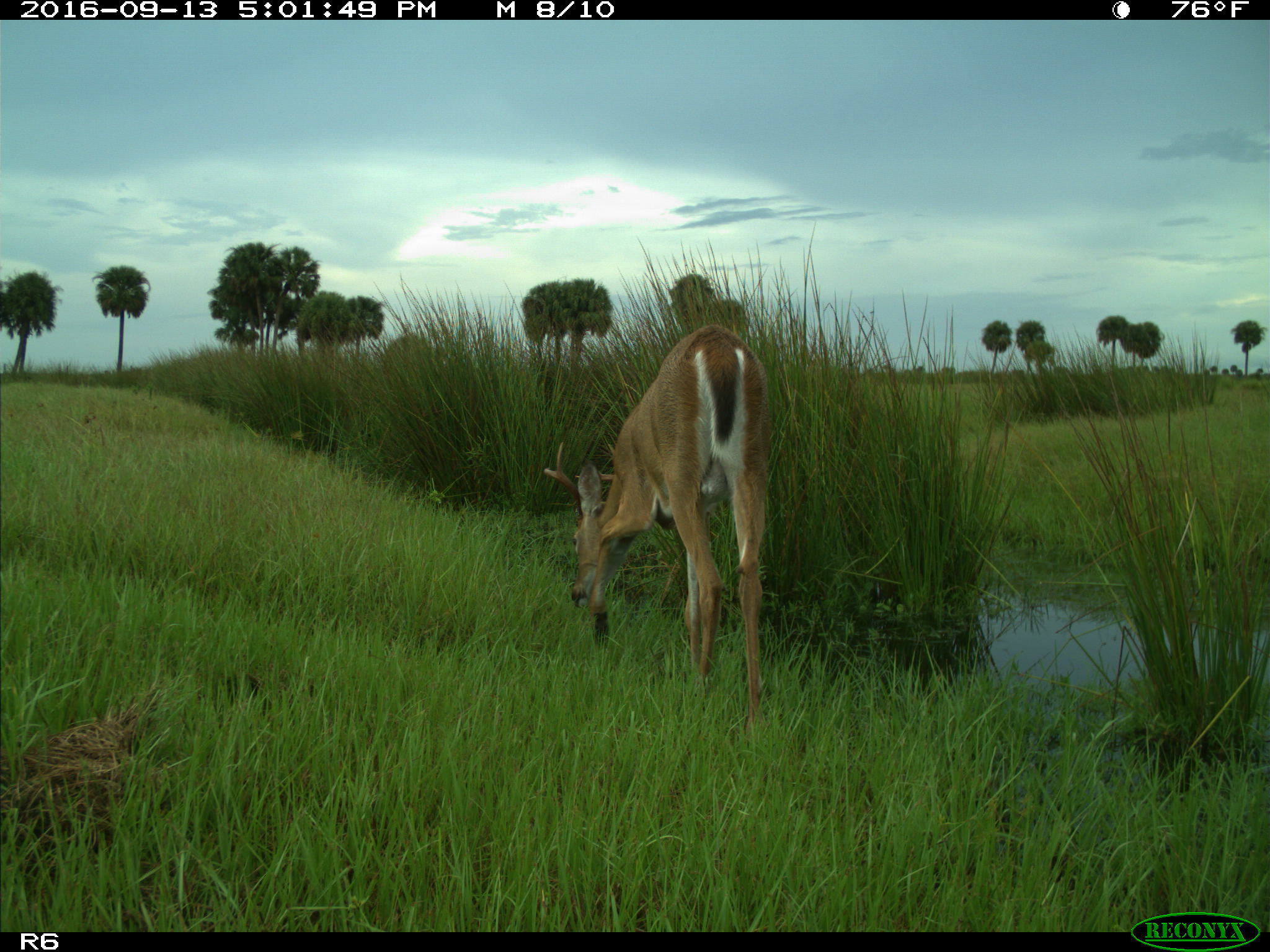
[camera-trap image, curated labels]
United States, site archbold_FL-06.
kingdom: Animalia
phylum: Chordata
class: Mammalia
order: Artiodactyla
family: Cervidae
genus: Odocoileus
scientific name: Odocoileus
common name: deer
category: unidentified deer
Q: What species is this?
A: Unidentified deer (deer) (Odocoileus).